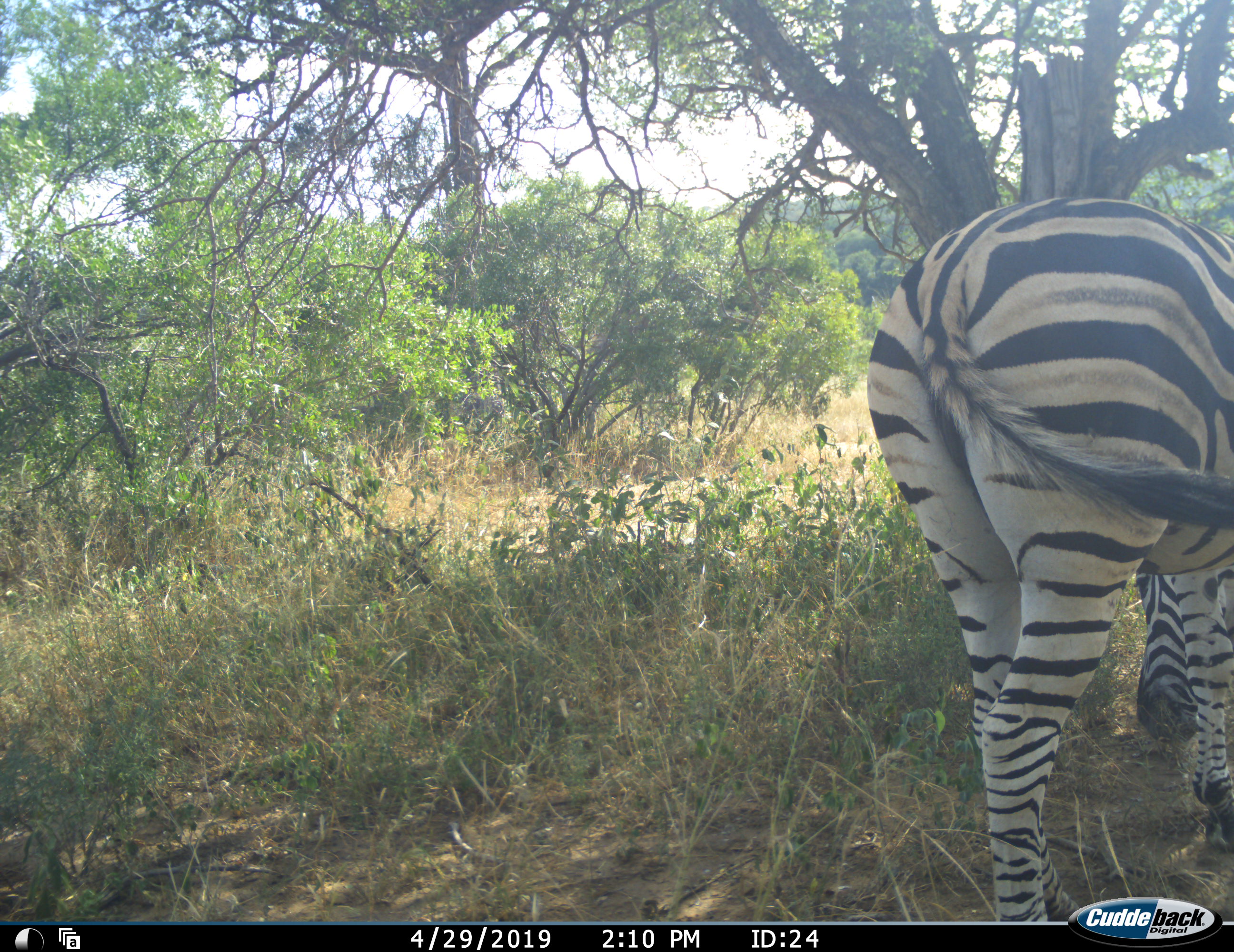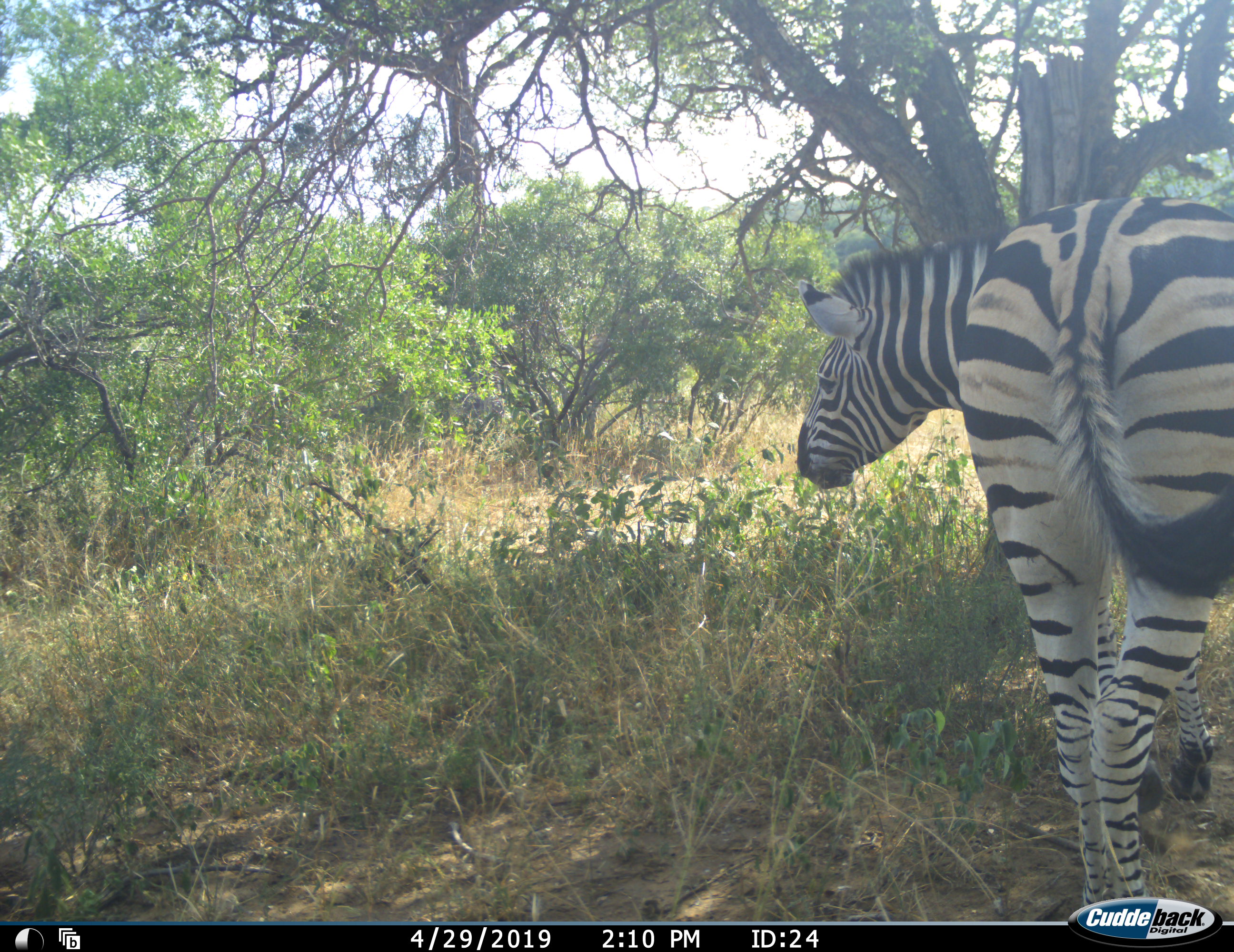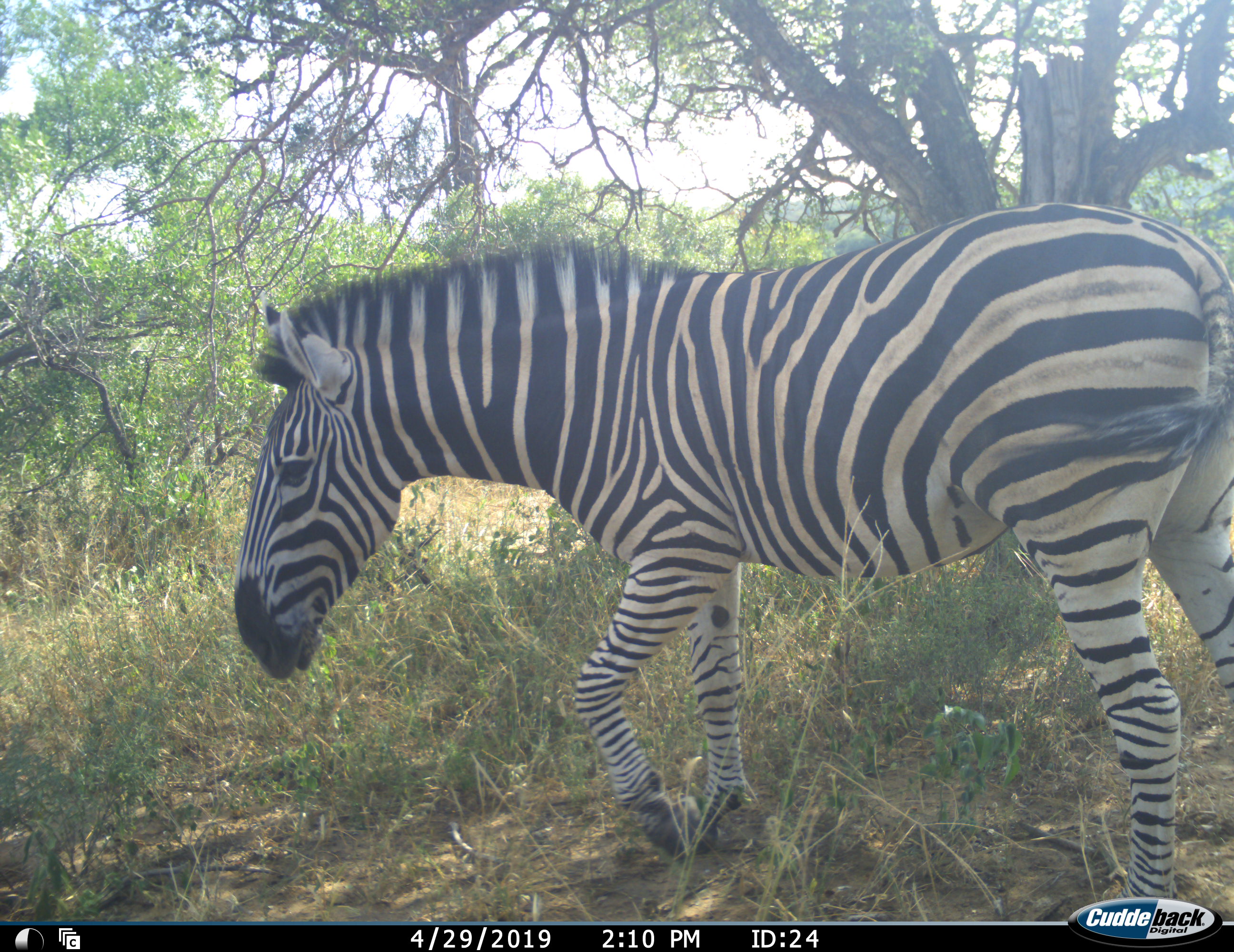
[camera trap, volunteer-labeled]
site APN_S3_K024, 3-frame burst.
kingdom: Animalia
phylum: Chordata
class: Mammalia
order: Perissodactyla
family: Equidae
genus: Equus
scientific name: Equus quagga burchellii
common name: burchell's zebra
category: zebraburchells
Zebraburchells (burchell's zebra) (Equus quagga burchellii), count 1. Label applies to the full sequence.